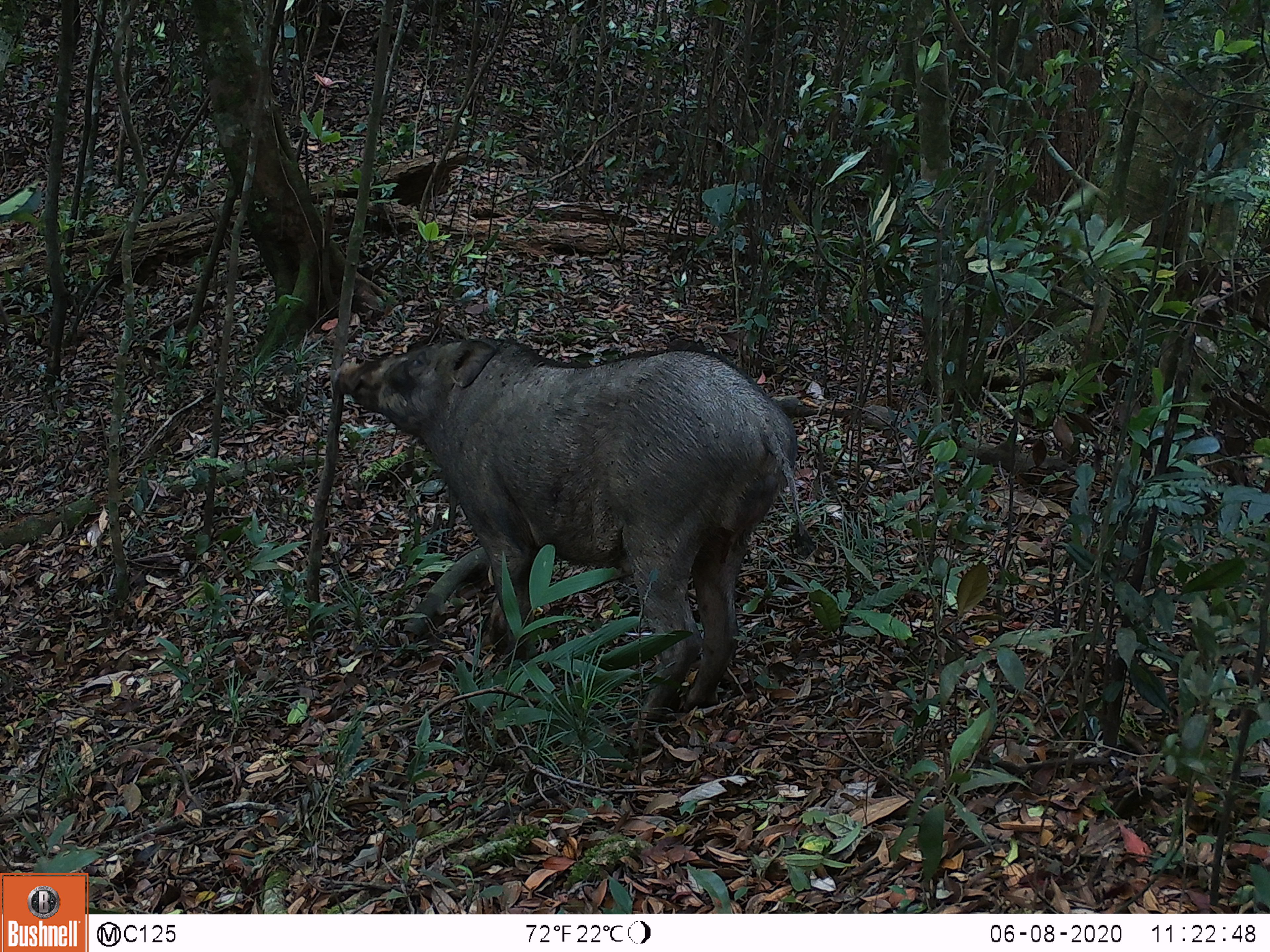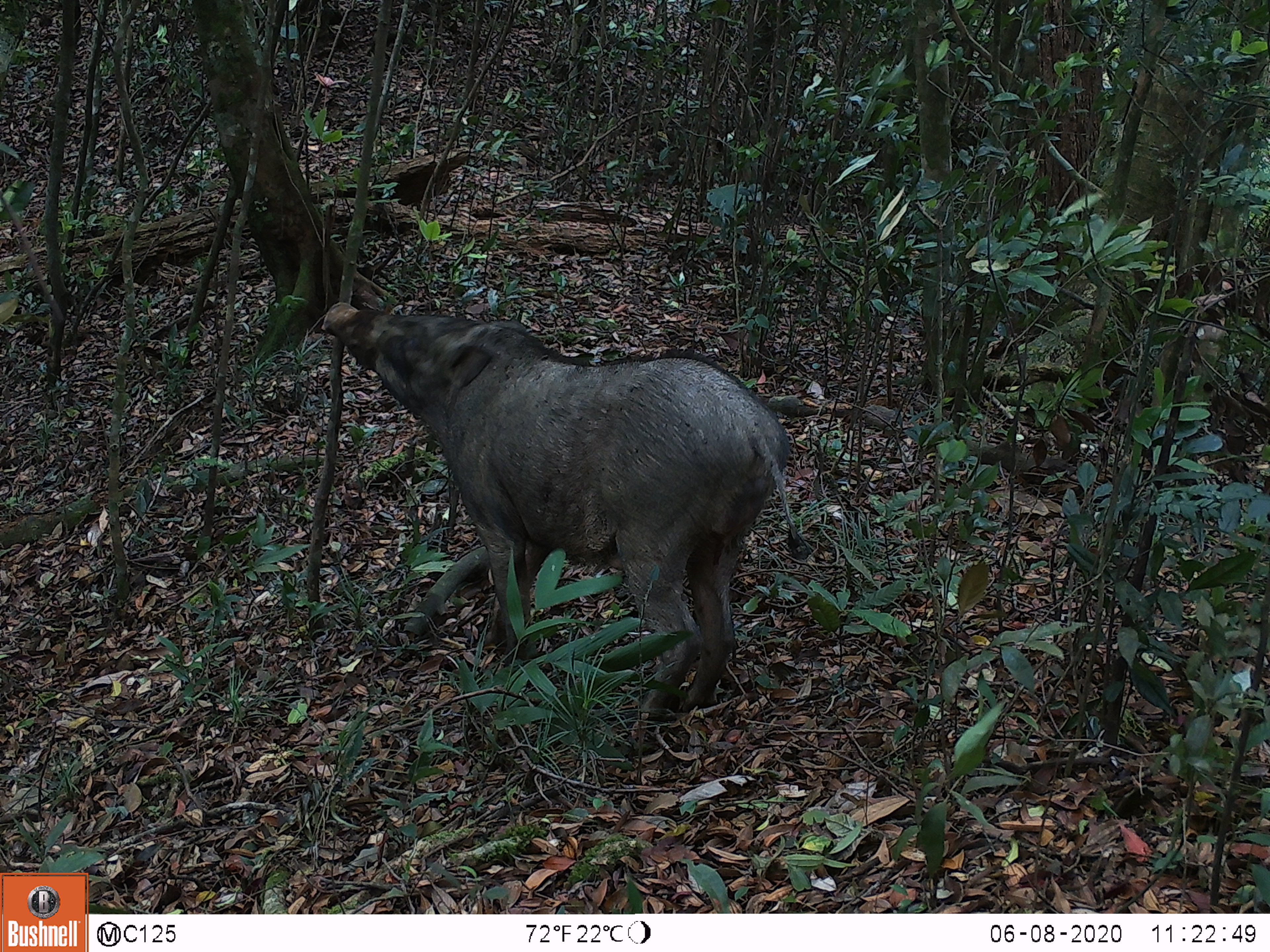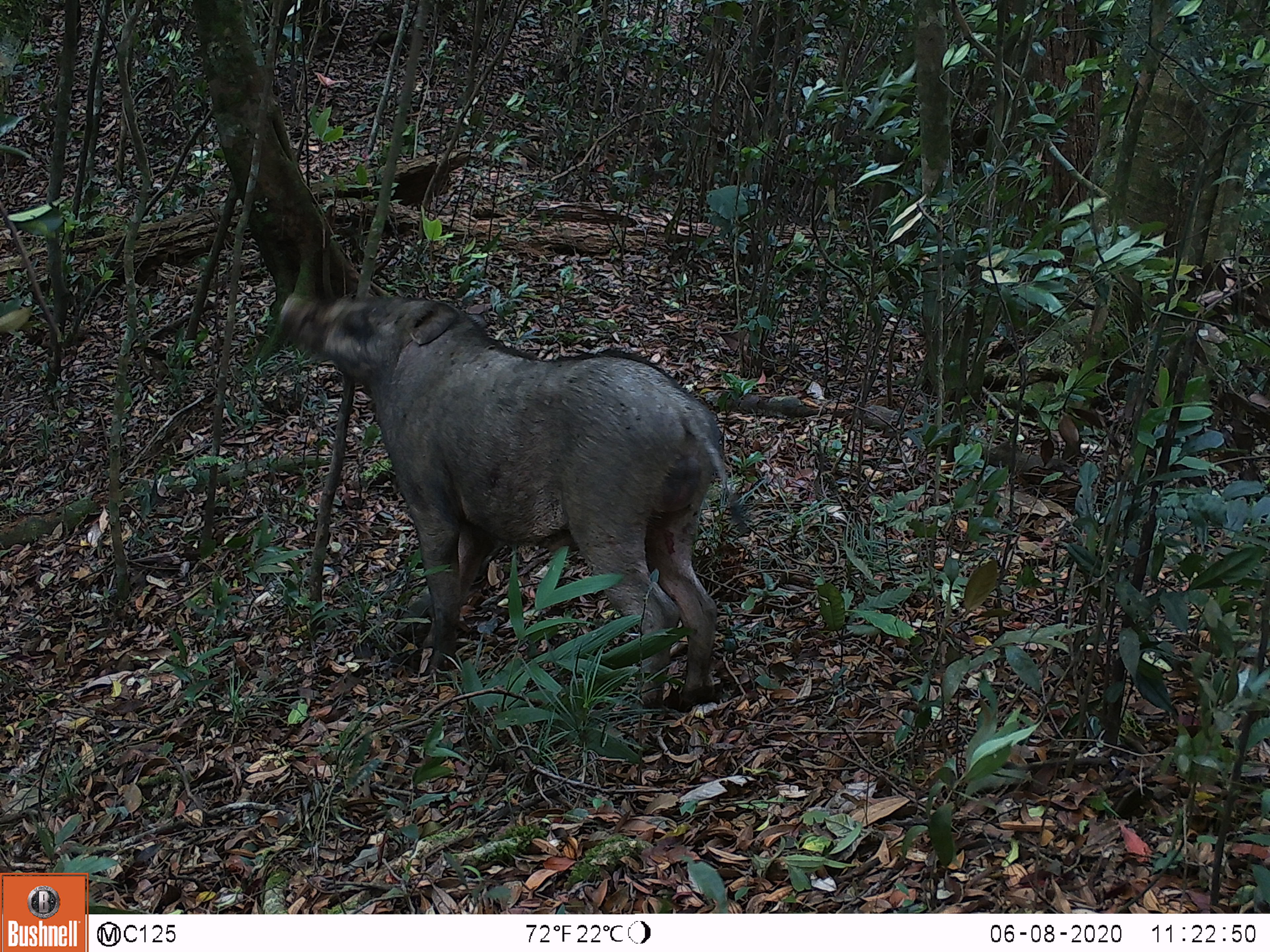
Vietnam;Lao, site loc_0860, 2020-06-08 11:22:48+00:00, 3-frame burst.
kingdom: Animalia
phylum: Chordata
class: Mammalia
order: Artiodactyla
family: Suidae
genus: Sus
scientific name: Sus scrofa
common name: eurasian wild pig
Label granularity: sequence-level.